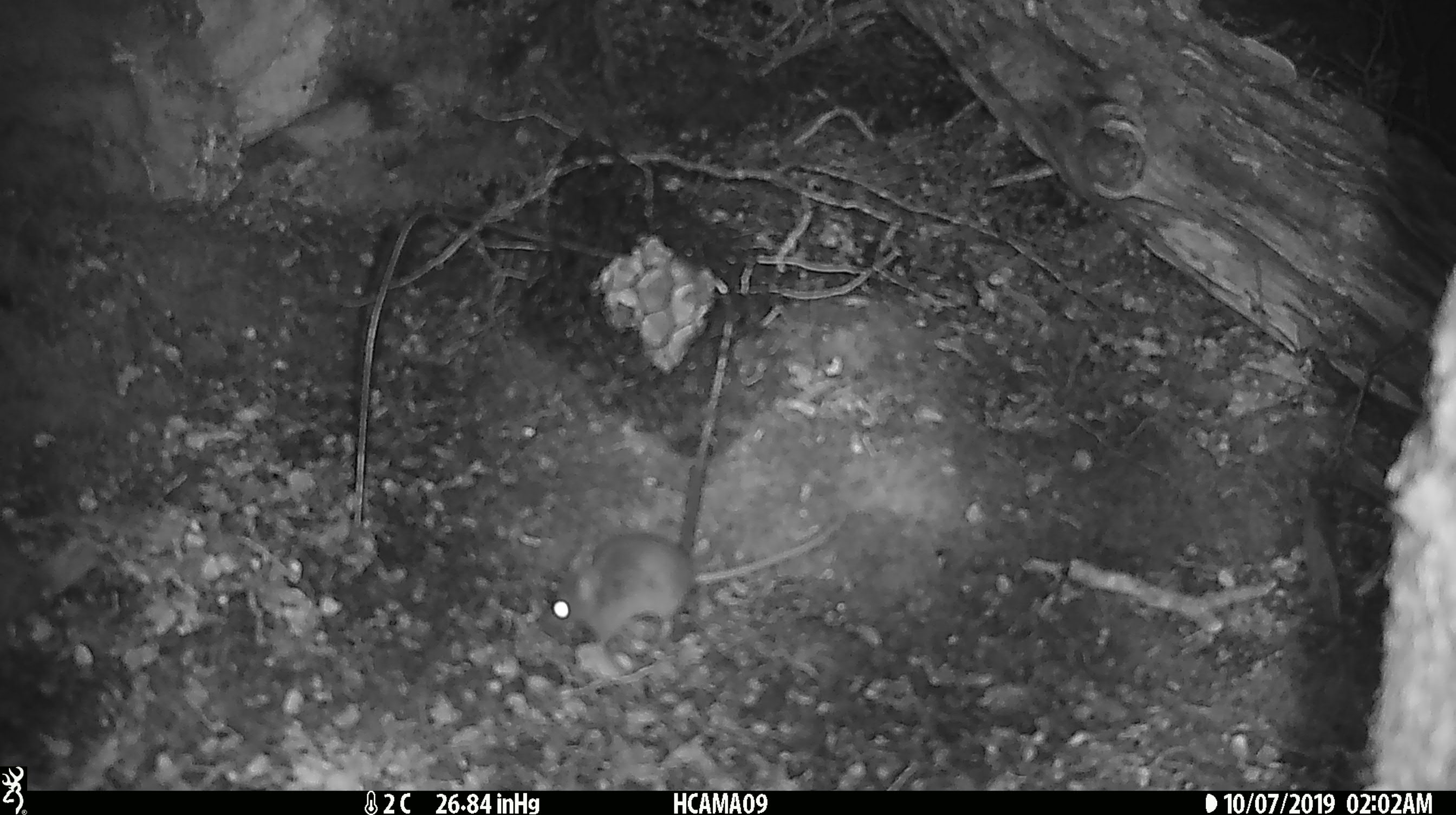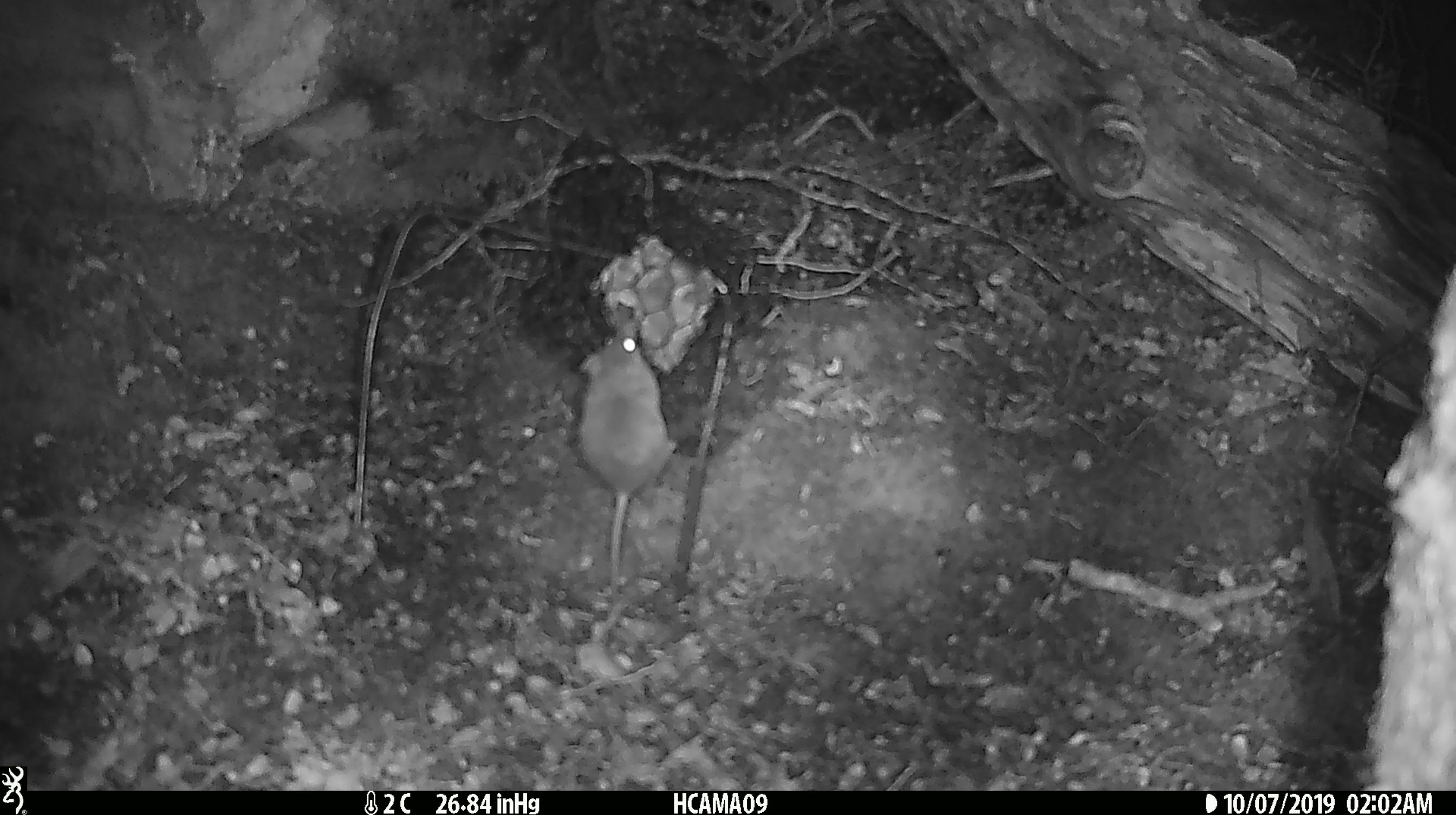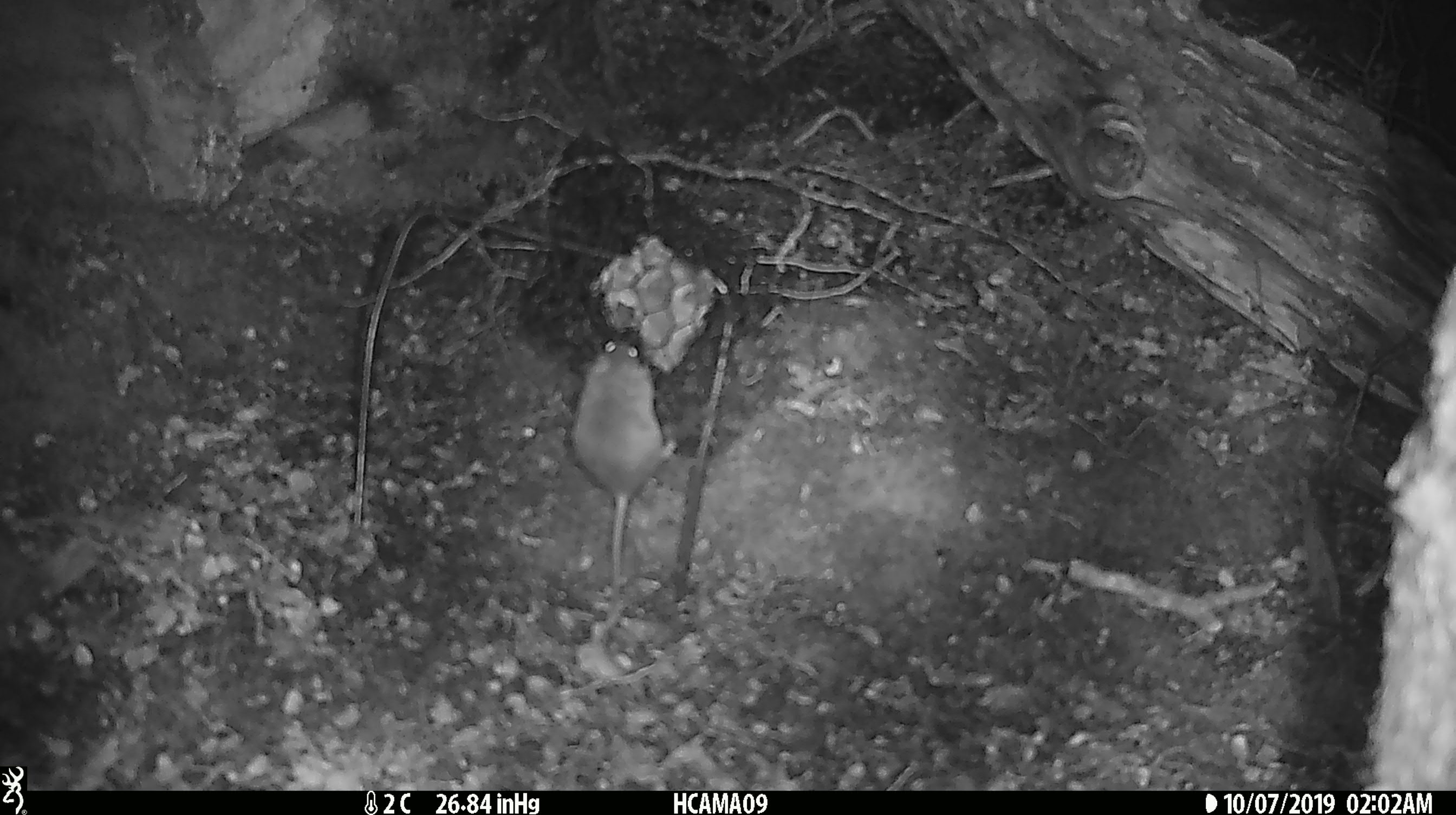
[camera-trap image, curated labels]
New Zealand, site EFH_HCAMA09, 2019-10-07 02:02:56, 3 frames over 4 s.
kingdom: Animalia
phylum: Chordata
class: Mammalia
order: Rodentia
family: Muridae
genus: Mus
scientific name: Mus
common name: mouse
Mouse (Mus).